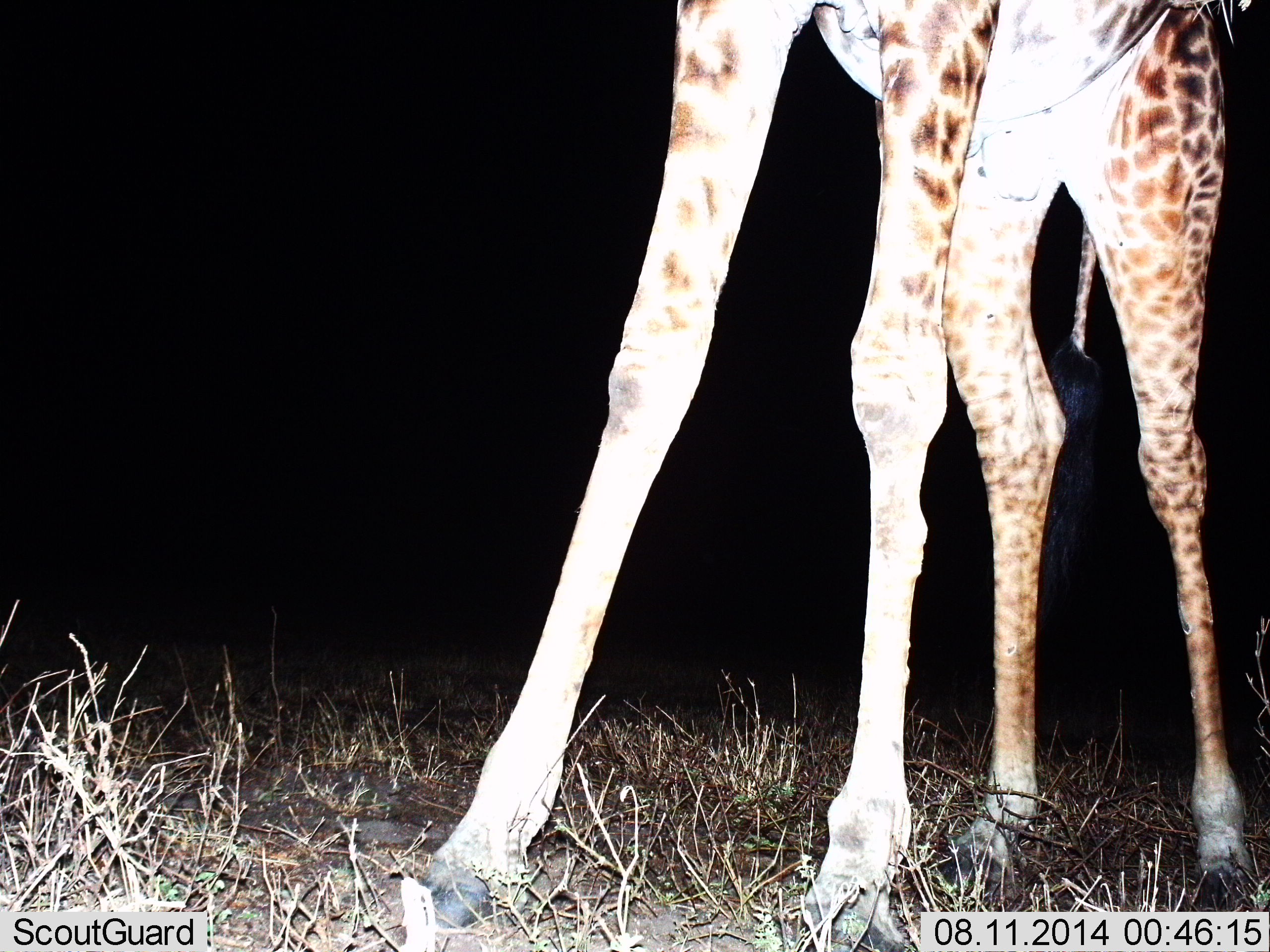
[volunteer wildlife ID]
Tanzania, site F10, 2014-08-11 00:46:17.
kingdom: Animalia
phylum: Chordata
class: Mammalia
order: Artiodactyla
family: Giraffidae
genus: Giraffa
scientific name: Giraffa camelopardalis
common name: giraffe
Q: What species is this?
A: Giraffe (Giraffa camelopardalis).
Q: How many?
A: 1.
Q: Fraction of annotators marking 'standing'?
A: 100%.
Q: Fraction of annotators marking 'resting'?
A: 0%.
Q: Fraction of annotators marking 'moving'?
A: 0%.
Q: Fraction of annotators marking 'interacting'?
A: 0%.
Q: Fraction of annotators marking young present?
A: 0%.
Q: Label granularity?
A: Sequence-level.